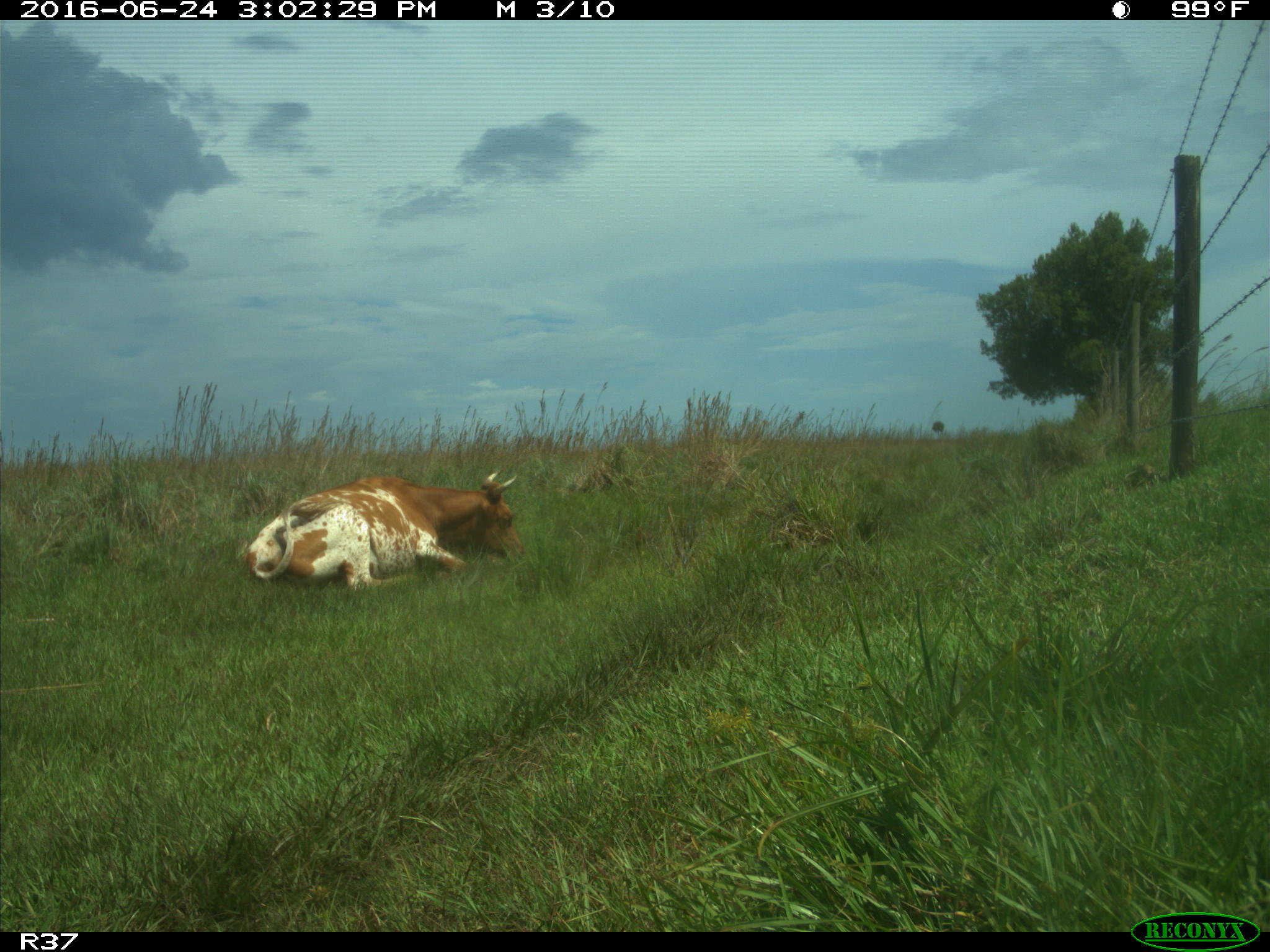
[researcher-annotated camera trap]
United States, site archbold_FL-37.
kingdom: Animalia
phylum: Chordata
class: Mammalia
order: Artiodactyla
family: Bovidae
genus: Bos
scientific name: Bos taurus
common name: domestic cow